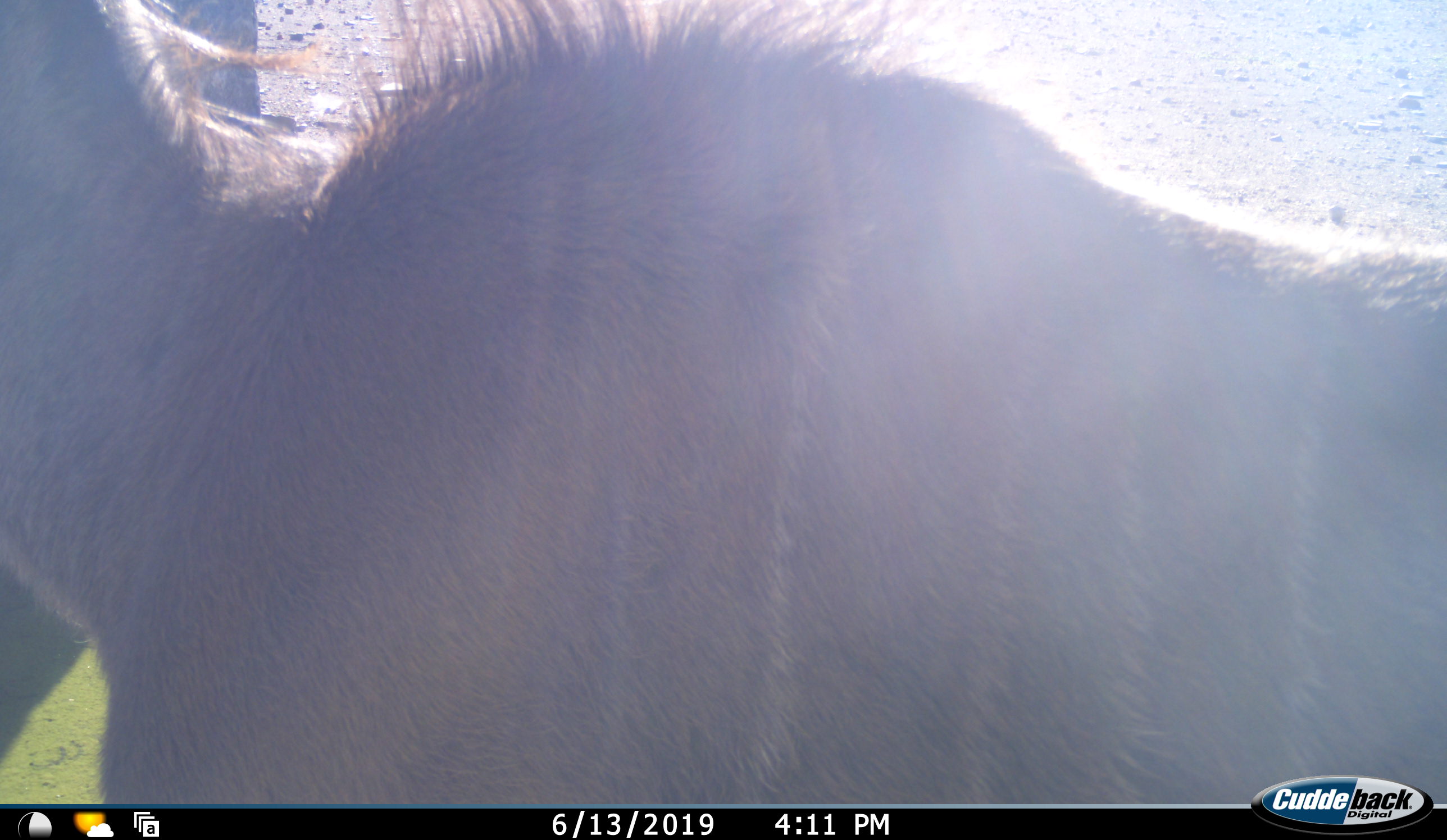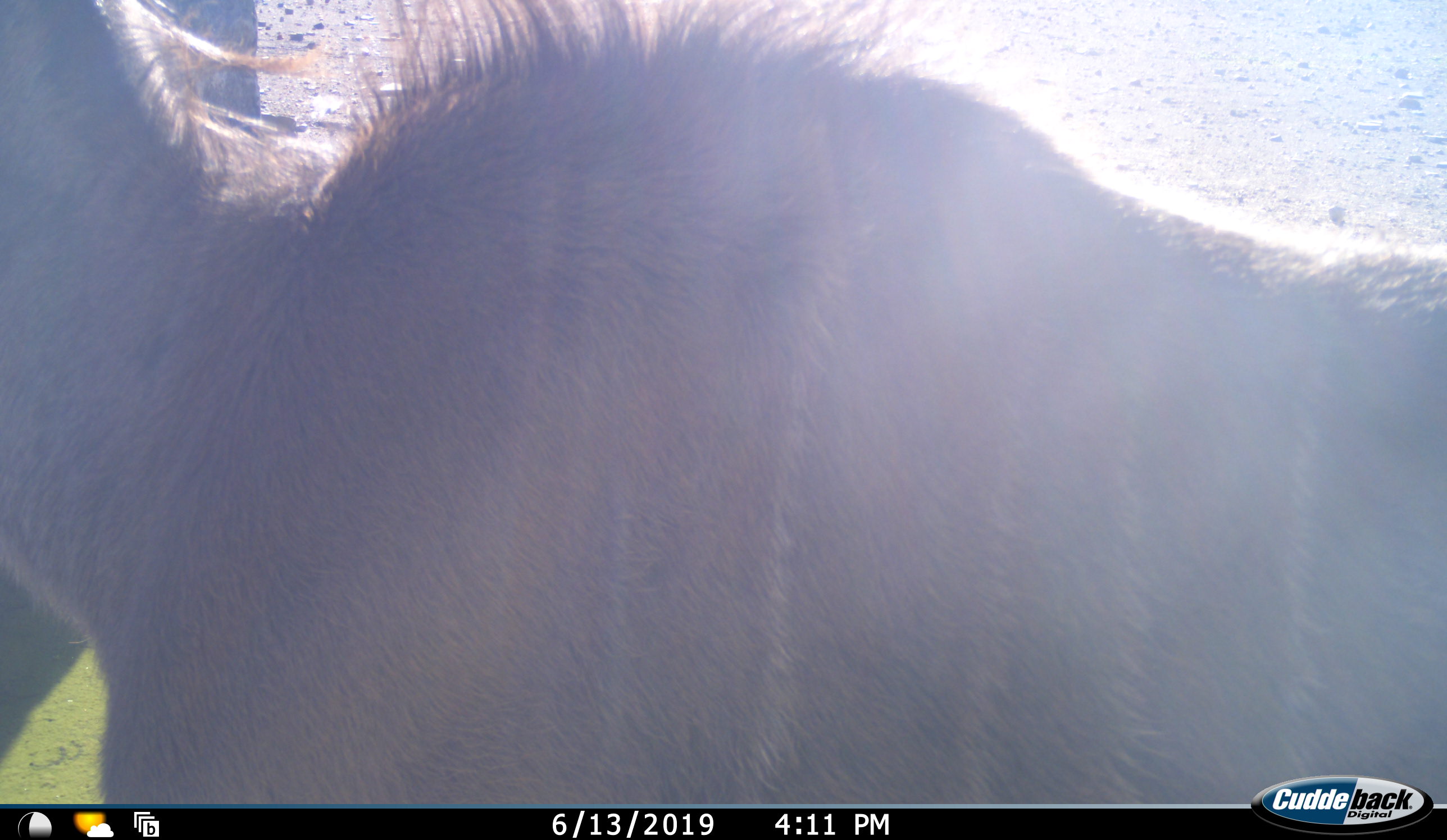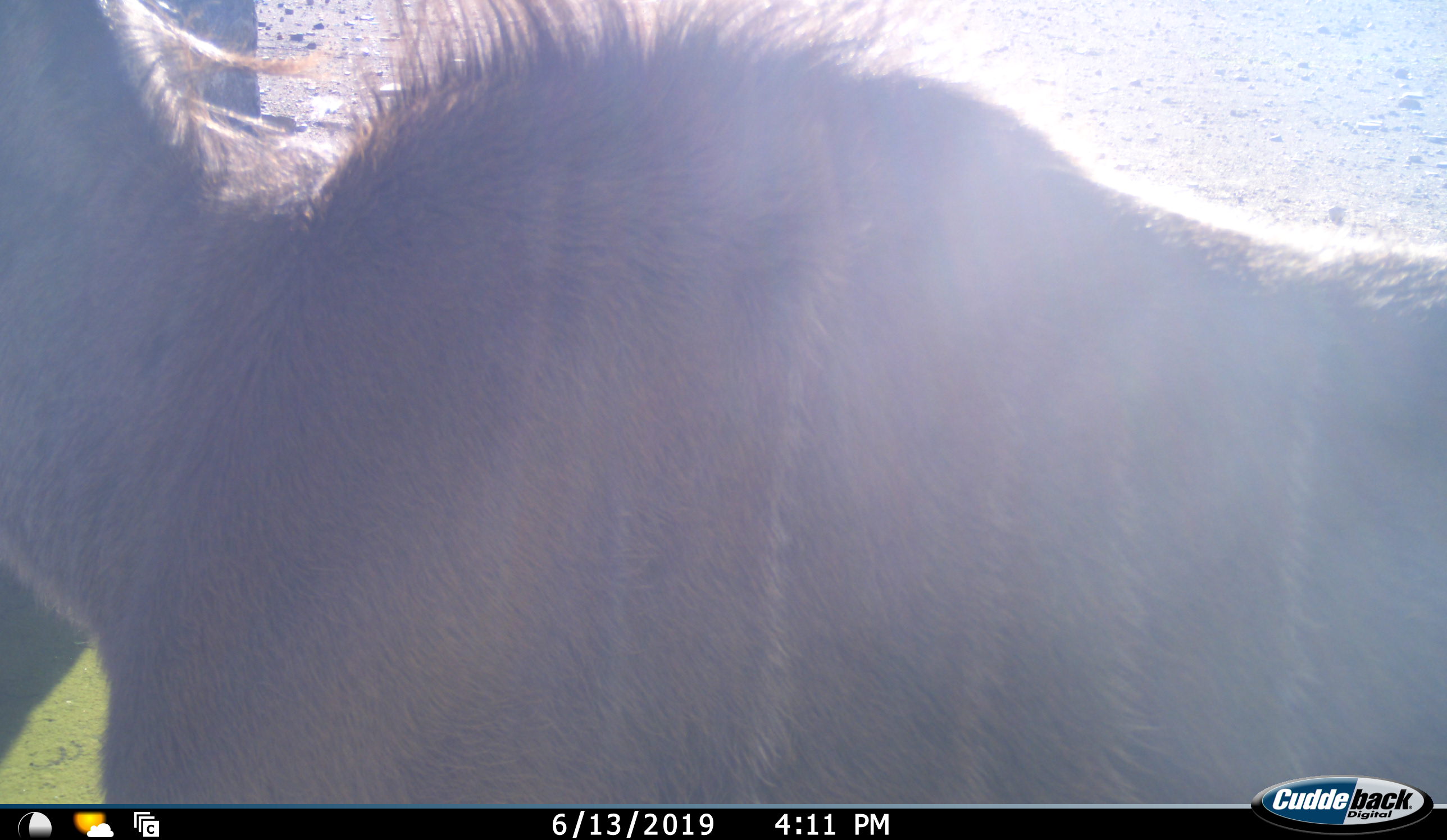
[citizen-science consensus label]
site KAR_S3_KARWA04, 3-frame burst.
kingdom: Animalia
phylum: Chordata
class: Mammalia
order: Artiodactyla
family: Bovidae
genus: Tragelaphus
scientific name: Tragelaphus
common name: kudu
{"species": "kudu (Tragelaphus)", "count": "1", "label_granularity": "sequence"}